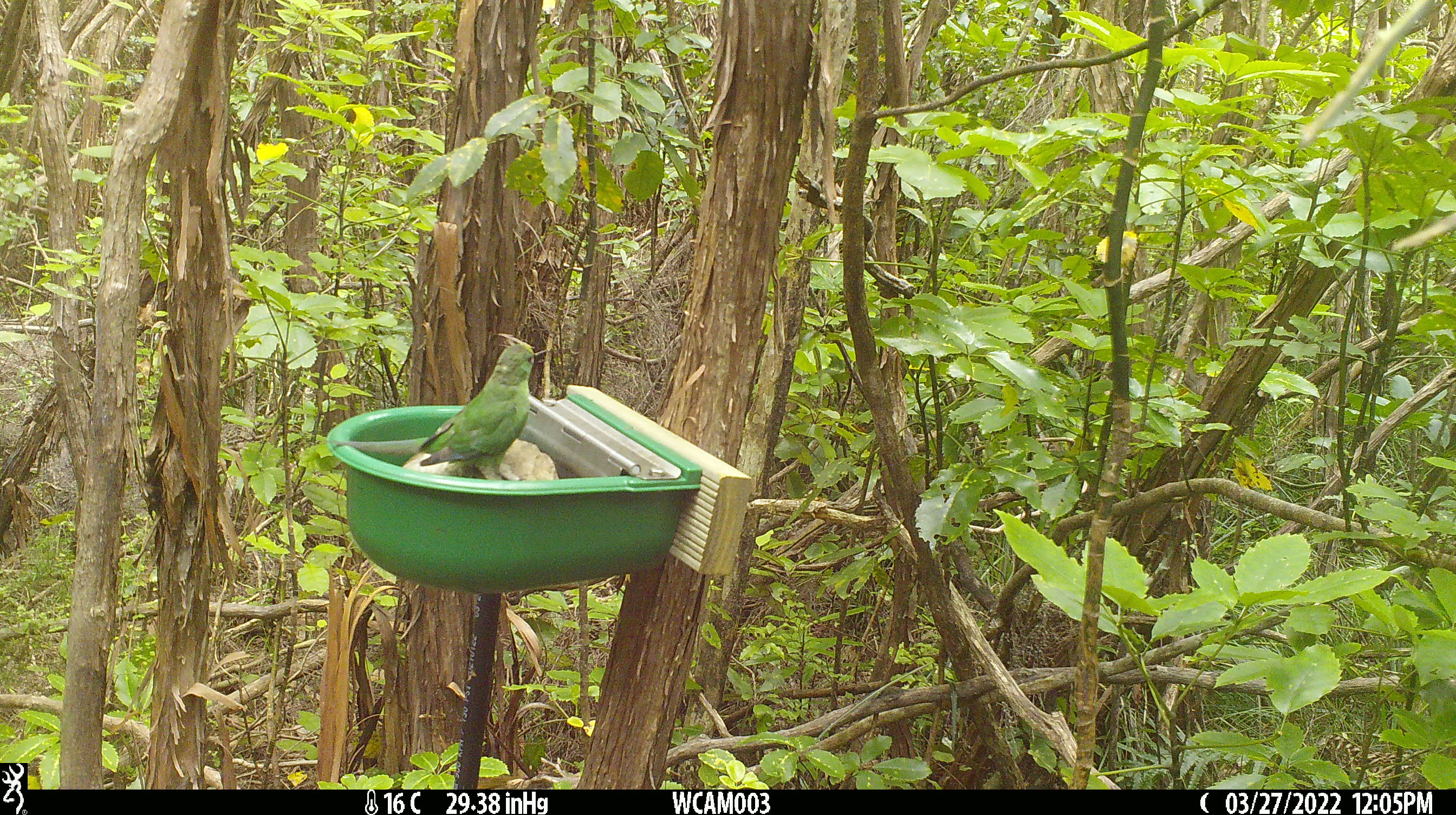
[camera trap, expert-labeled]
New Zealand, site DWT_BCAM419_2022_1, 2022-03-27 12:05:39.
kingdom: Animalia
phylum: Chordata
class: Aves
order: Psittaciformes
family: Psittaculidae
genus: Cyanoramphus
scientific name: Cyanoramphus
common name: parakeet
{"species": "parakeet (Cyanoramphus)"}